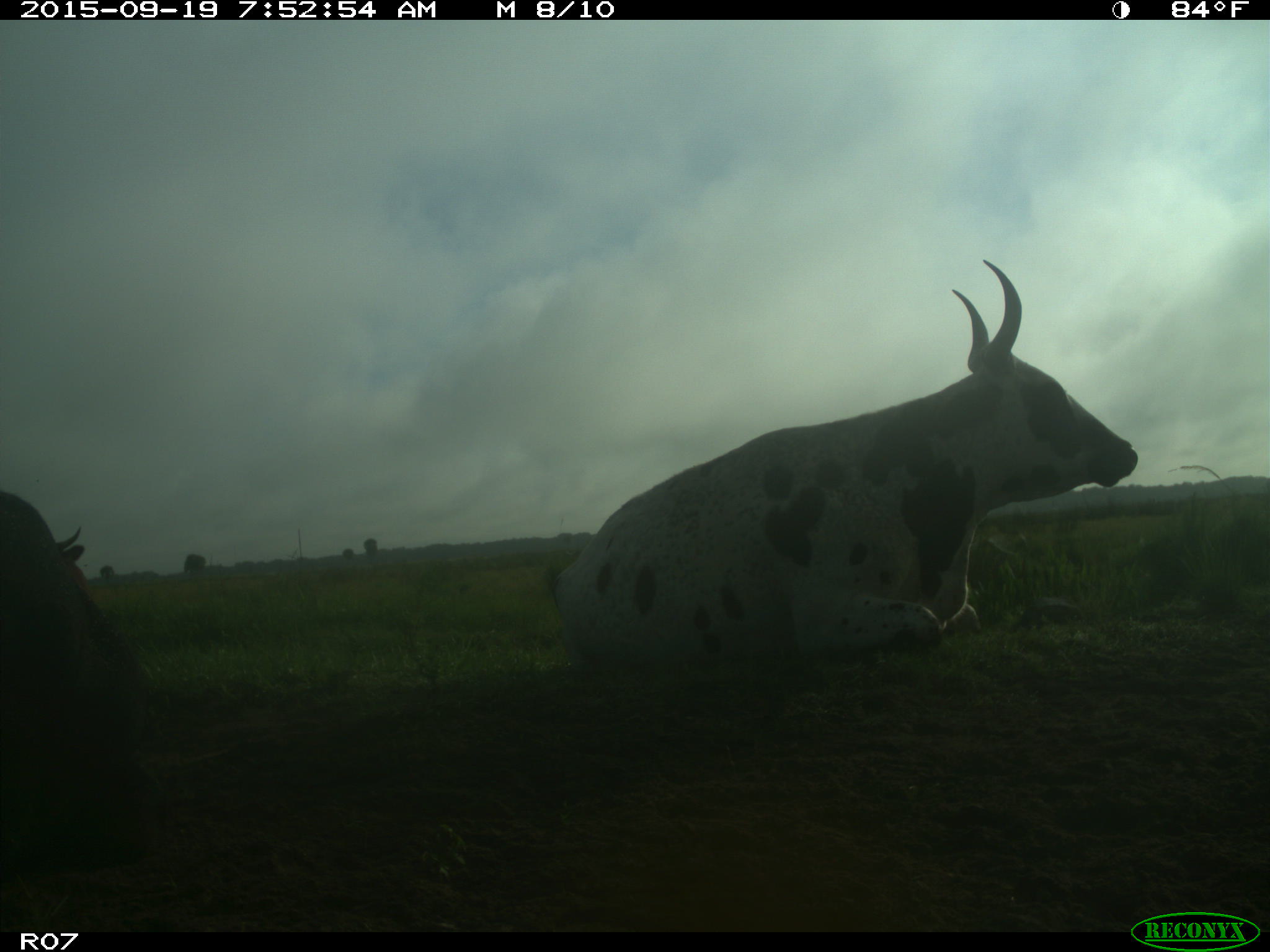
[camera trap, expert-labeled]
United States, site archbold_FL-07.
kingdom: Animalia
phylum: Chordata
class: Mammalia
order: Artiodactyla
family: Bovidae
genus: Bos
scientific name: Bos taurus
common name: domestic cow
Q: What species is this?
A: Bos taurus (domestic cow).